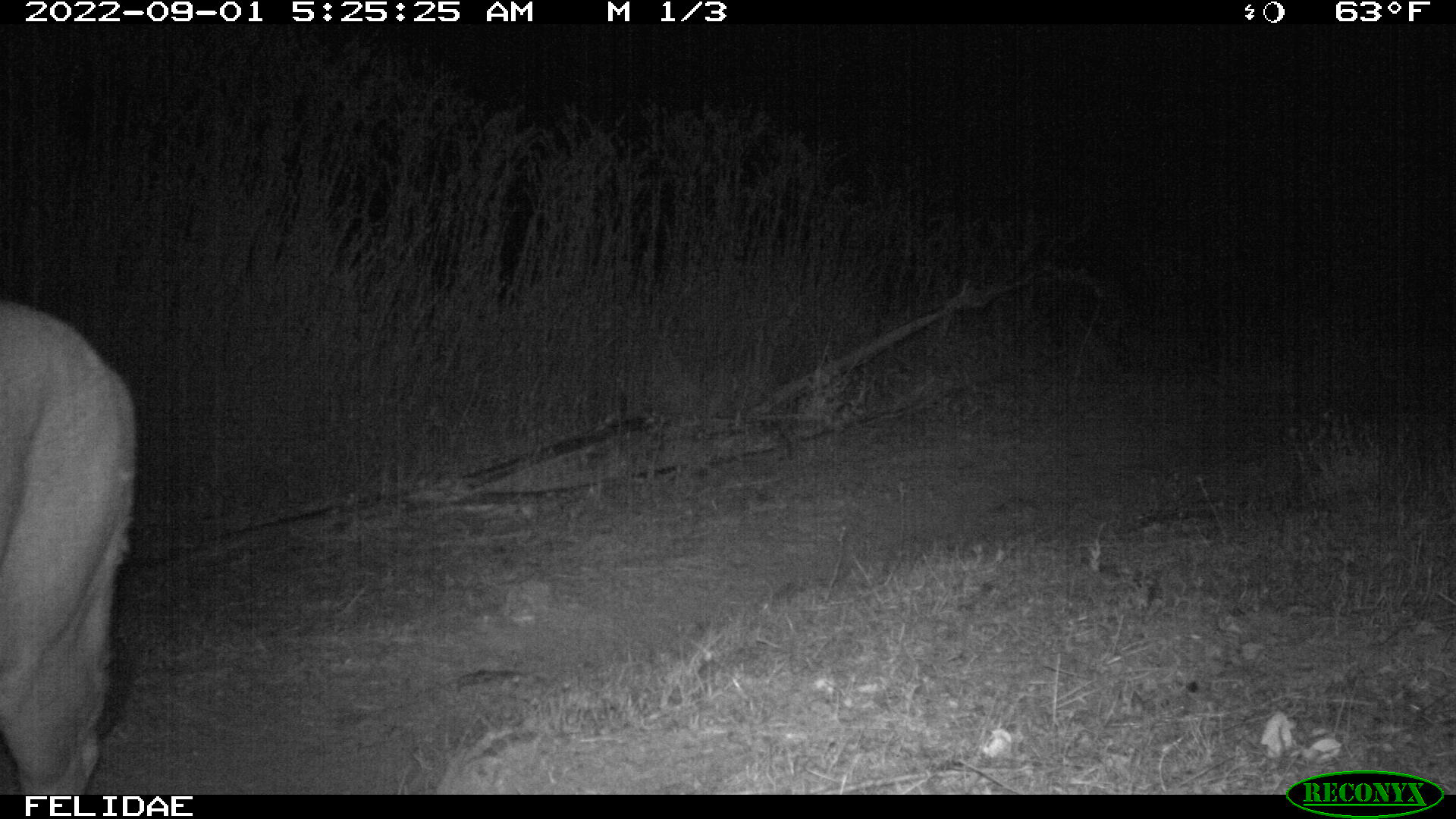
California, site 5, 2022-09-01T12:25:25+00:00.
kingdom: Animalia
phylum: Chordata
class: Mammalia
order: Carnivora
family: Felidae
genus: Puma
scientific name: Puma concolor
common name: puma